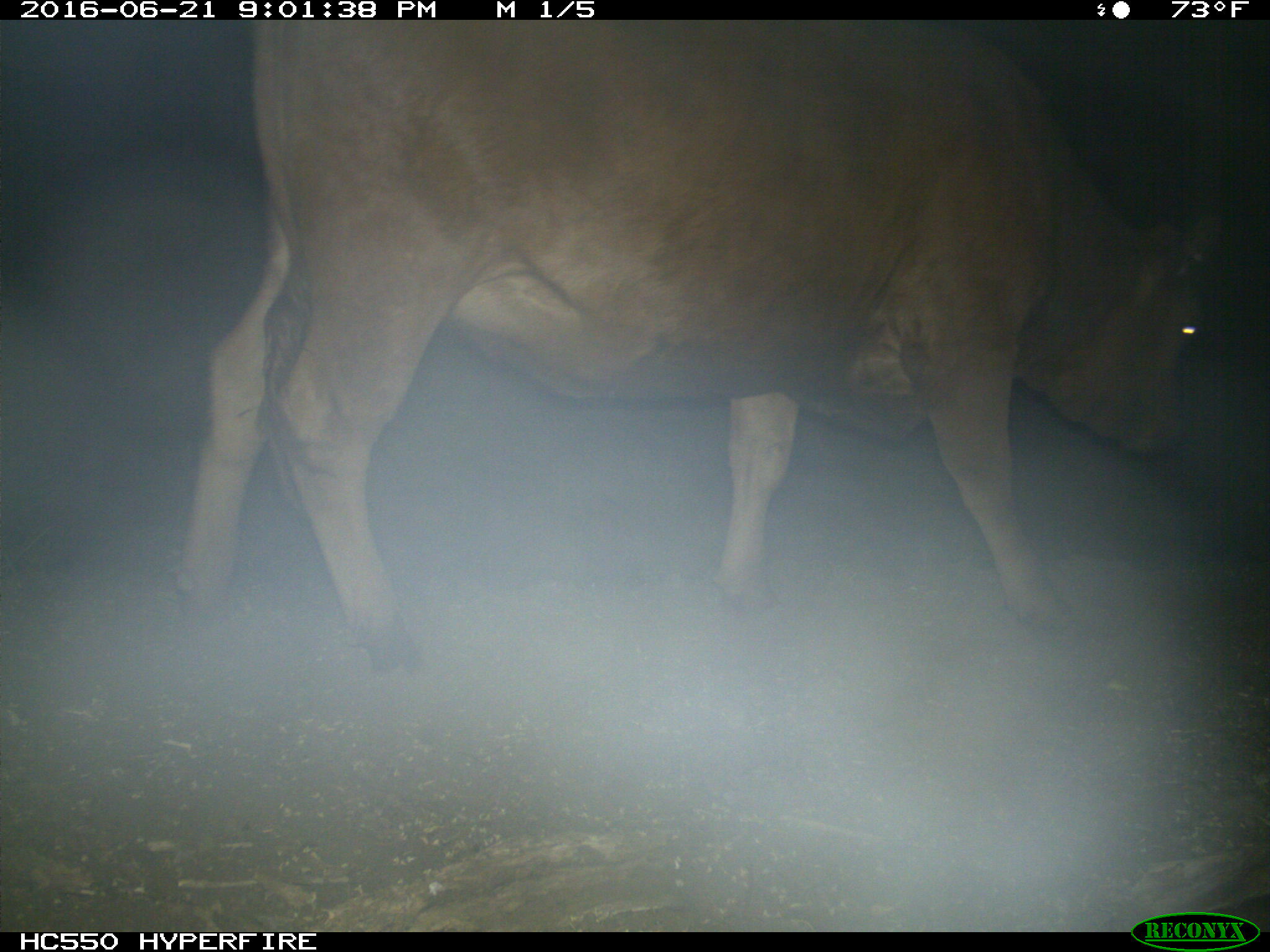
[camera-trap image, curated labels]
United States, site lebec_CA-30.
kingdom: Animalia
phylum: Chordata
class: Mammalia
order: Artiodactyla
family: Bovidae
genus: Bos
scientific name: Bos taurus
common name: domestic cow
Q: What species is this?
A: Bos taurus (domestic cow).